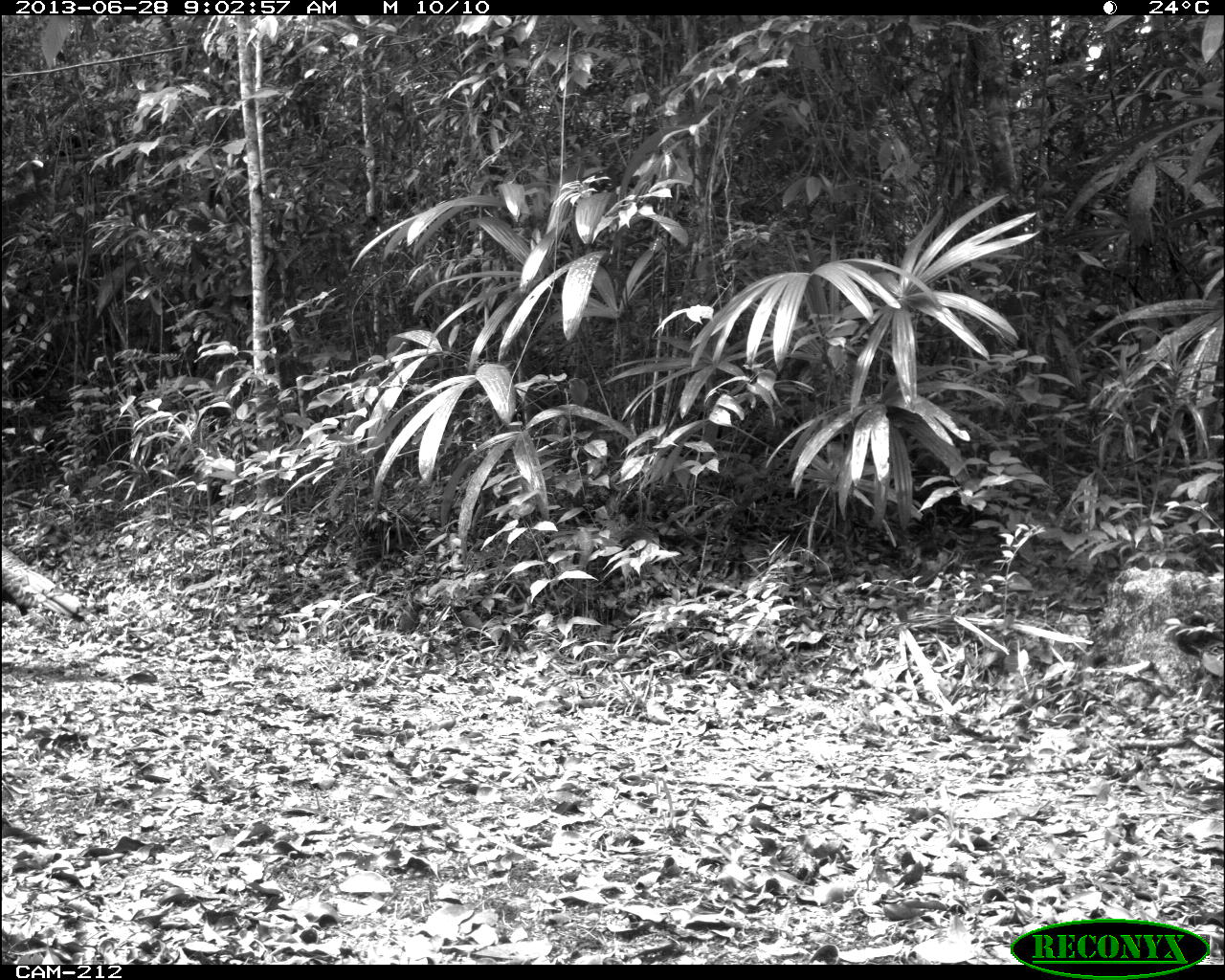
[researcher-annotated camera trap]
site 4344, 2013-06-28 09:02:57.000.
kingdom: Animalia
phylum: Chordata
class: Aves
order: Galliformes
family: Phasianidae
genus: Meleagris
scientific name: Meleagris ocellata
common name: ocellated turkey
Meleagris ocellata (ocellated turkey), count 1, sex male.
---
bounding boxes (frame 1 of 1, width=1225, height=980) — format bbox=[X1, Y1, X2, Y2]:
meleagris ocellata: bbox=[1185, 638, 1222, 678]